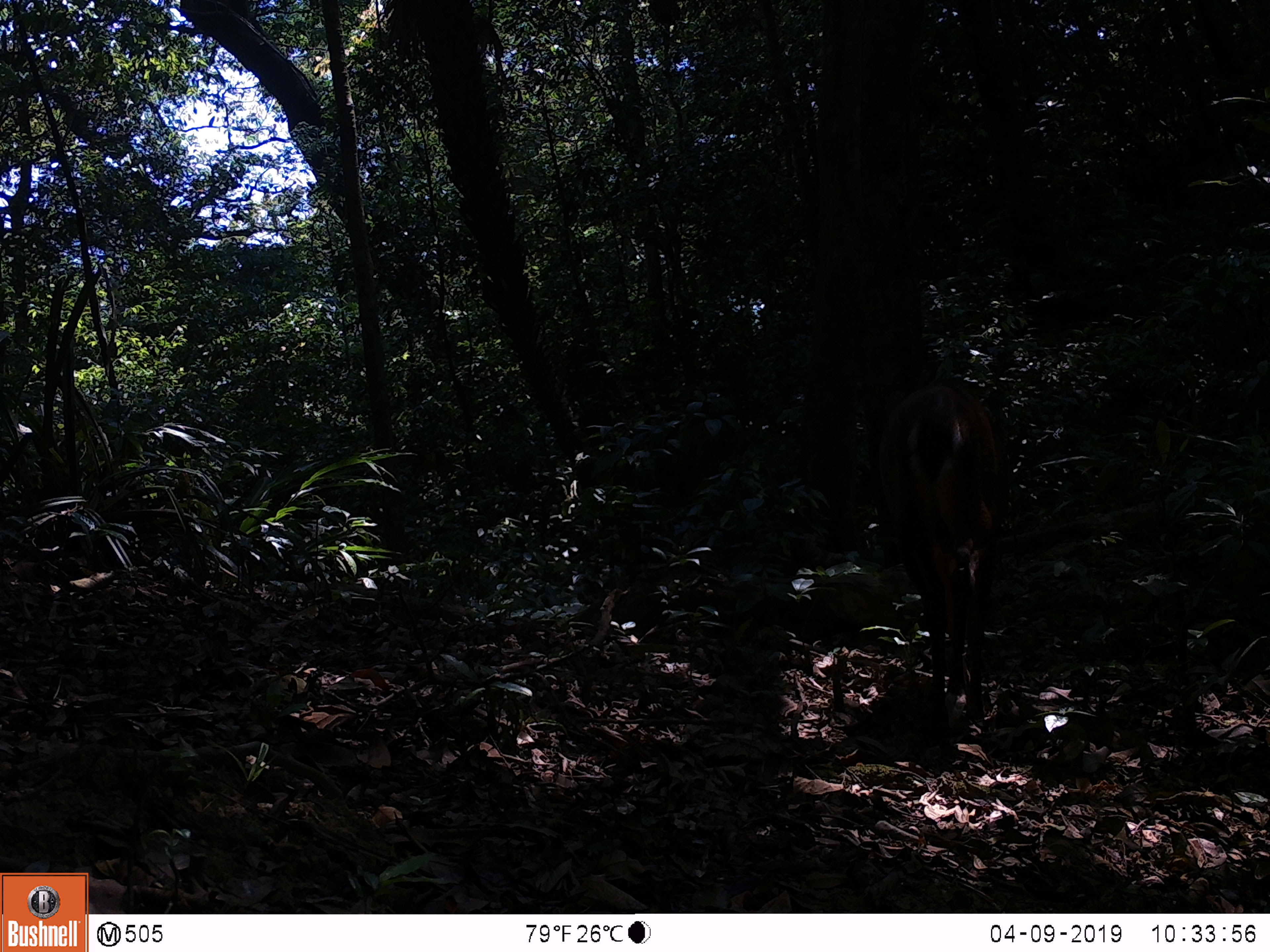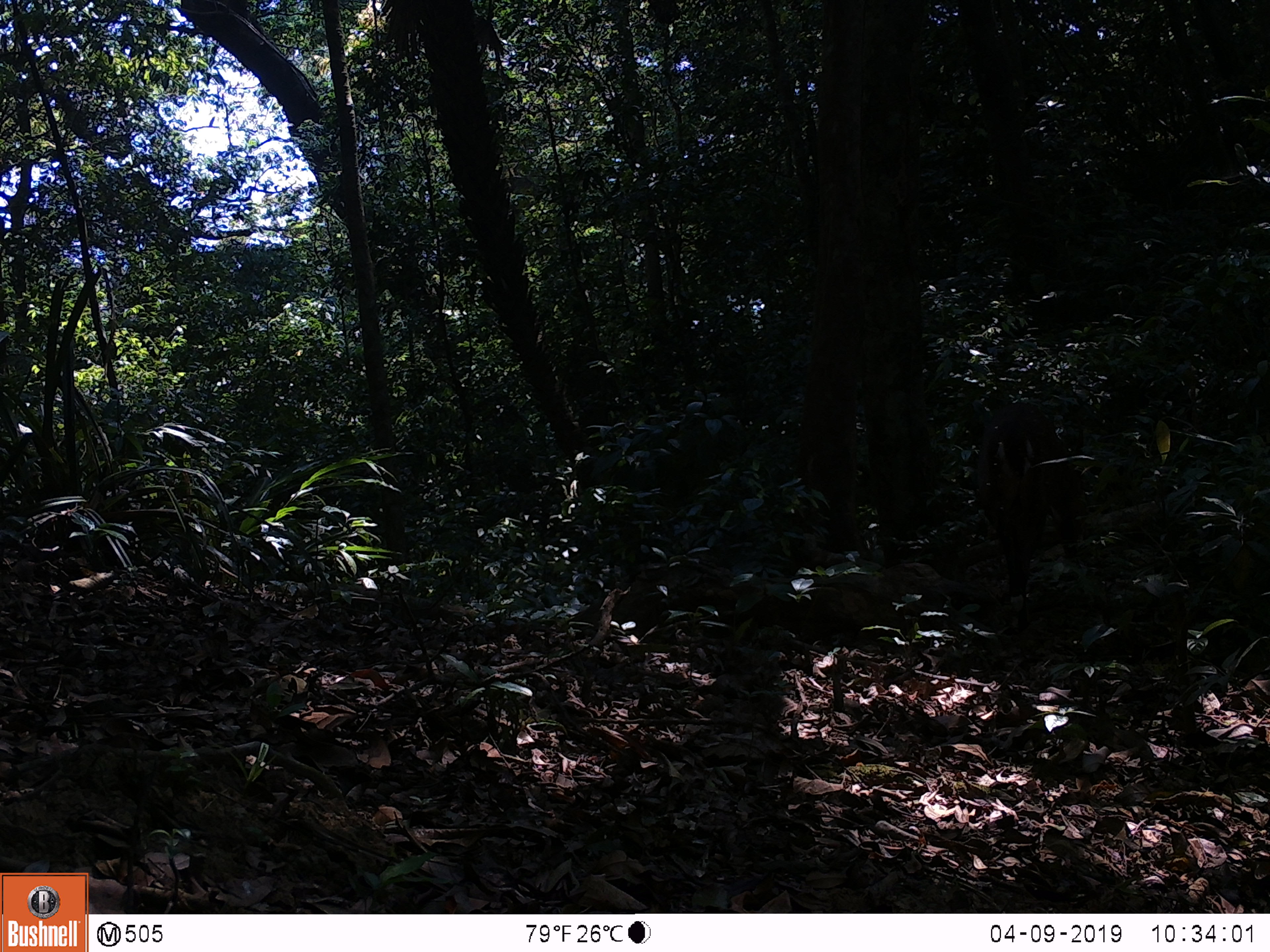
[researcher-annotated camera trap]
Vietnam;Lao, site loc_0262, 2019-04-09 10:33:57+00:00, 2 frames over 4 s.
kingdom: Animalia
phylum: Chordata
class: Mammalia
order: Artiodactyla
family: Cervidae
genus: Muntiacus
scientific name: Muntiacus vuquangensis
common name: large-antlered muntjac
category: large antlered muntjac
Large antlered muntjac (large-antlered muntjac) (Muntiacus vuquangensis). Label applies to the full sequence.